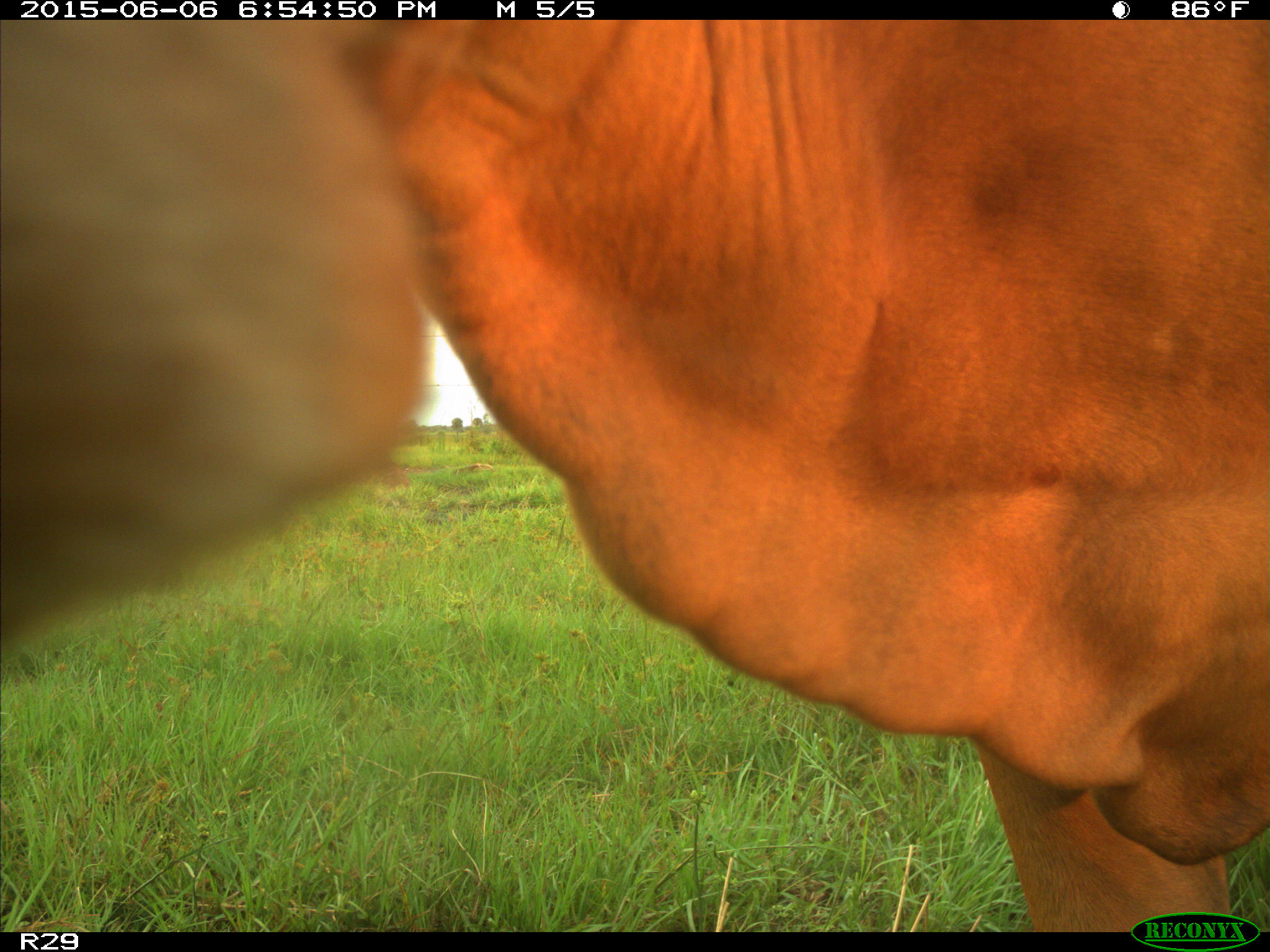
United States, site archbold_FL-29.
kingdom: Animalia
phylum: Chordata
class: Mammalia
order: Artiodactyla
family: Bovidae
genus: Bos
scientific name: Bos taurus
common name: domestic cow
Bos taurus (domestic cow).